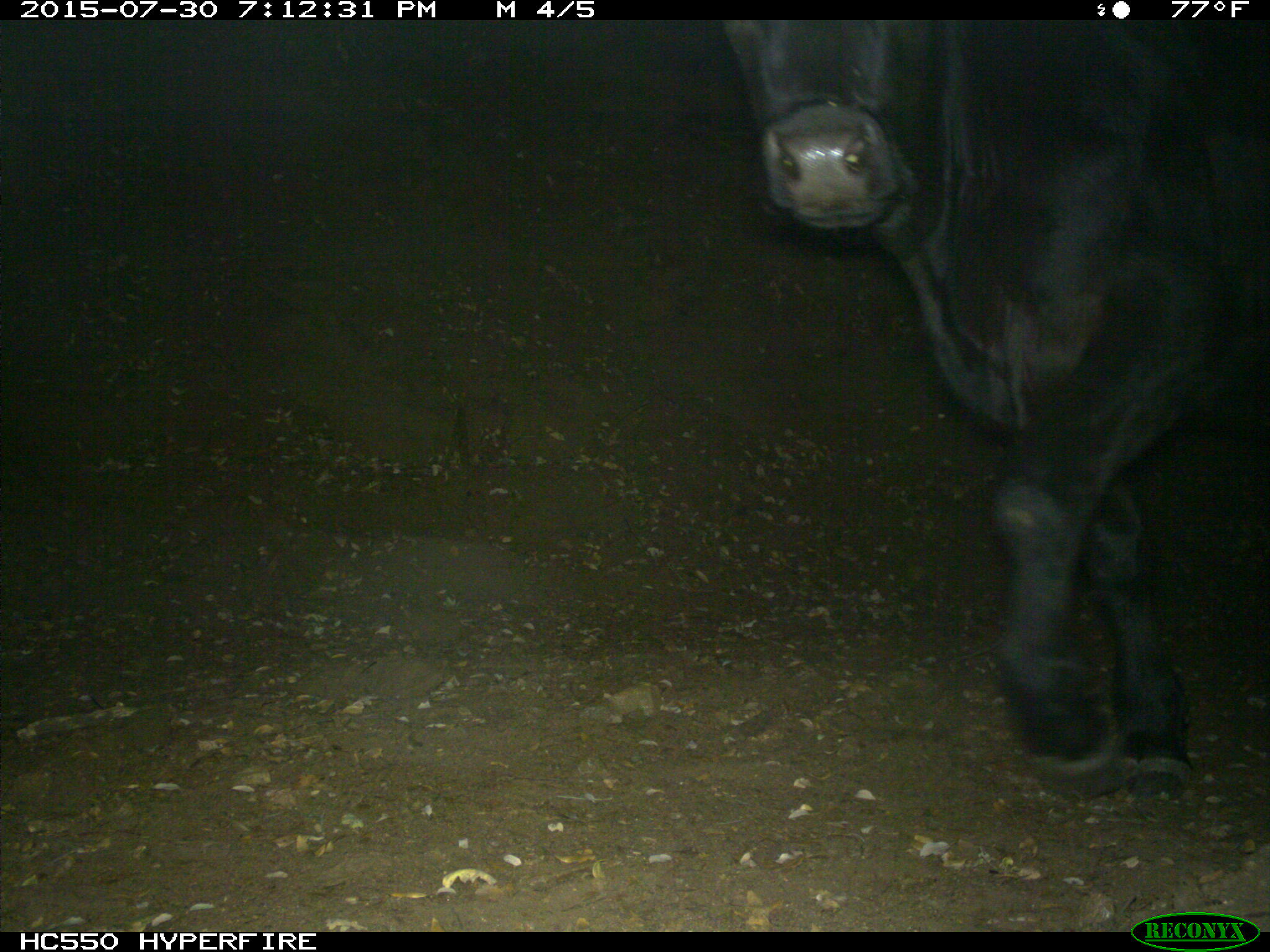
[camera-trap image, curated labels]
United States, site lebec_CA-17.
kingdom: Animalia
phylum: Chordata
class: Mammalia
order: Artiodactyla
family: Bovidae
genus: Bos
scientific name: Bos taurus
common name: domestic cow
Bos taurus (domestic cow).